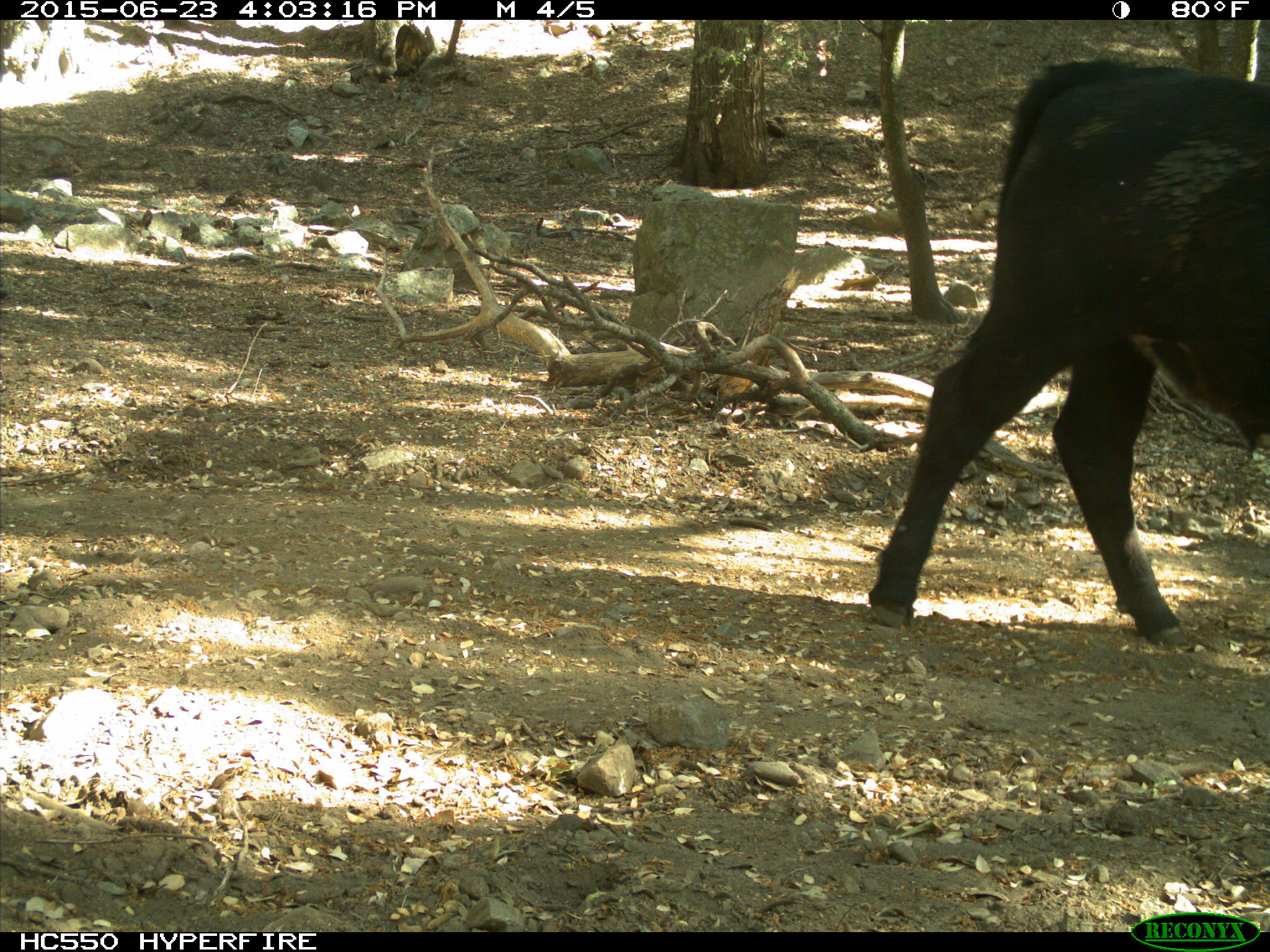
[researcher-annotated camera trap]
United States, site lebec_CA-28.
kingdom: Animalia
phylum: Chordata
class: Mammalia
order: Artiodactyla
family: Bovidae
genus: Bos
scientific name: Bos taurus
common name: domestic cow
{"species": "Bos taurus (domestic cow)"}